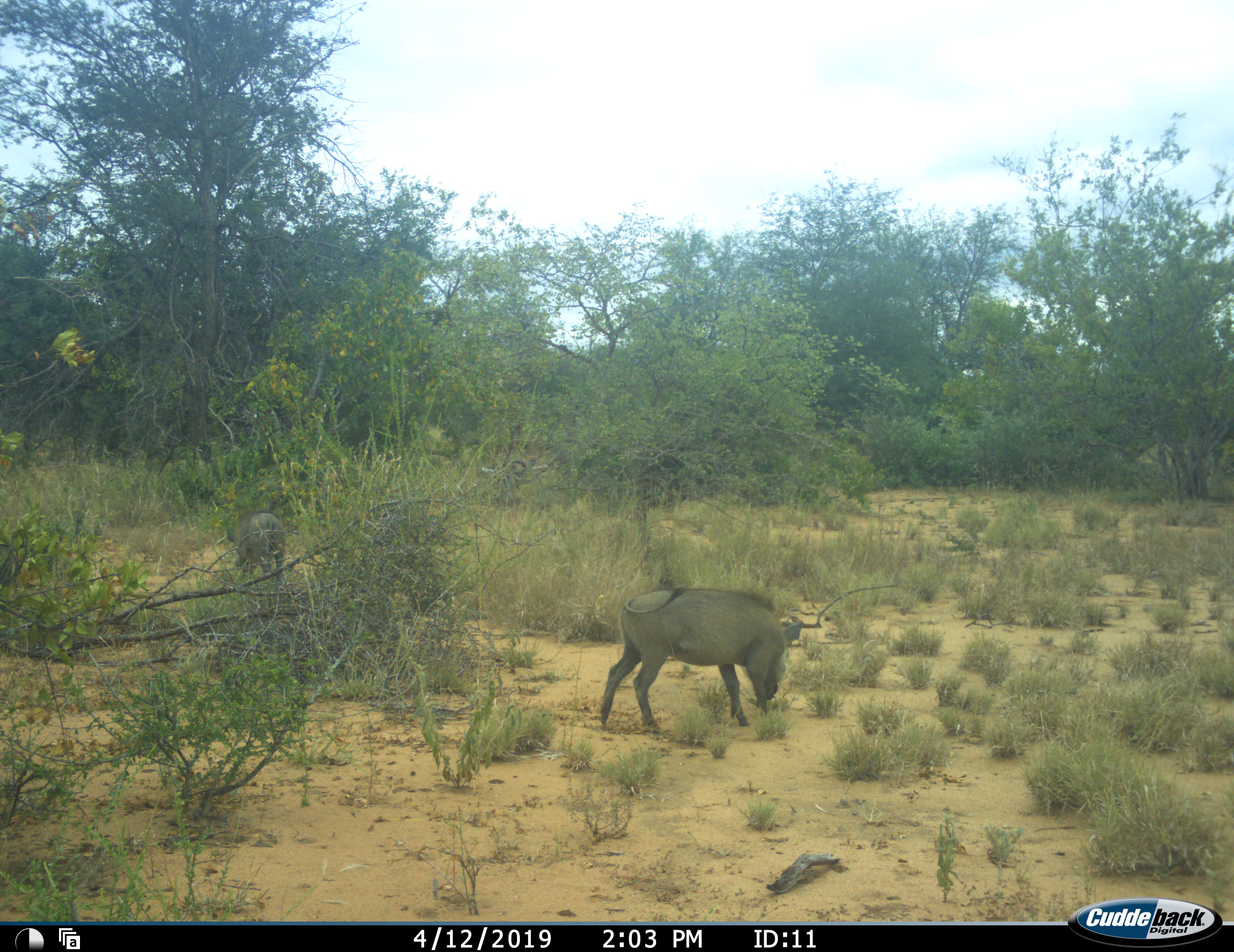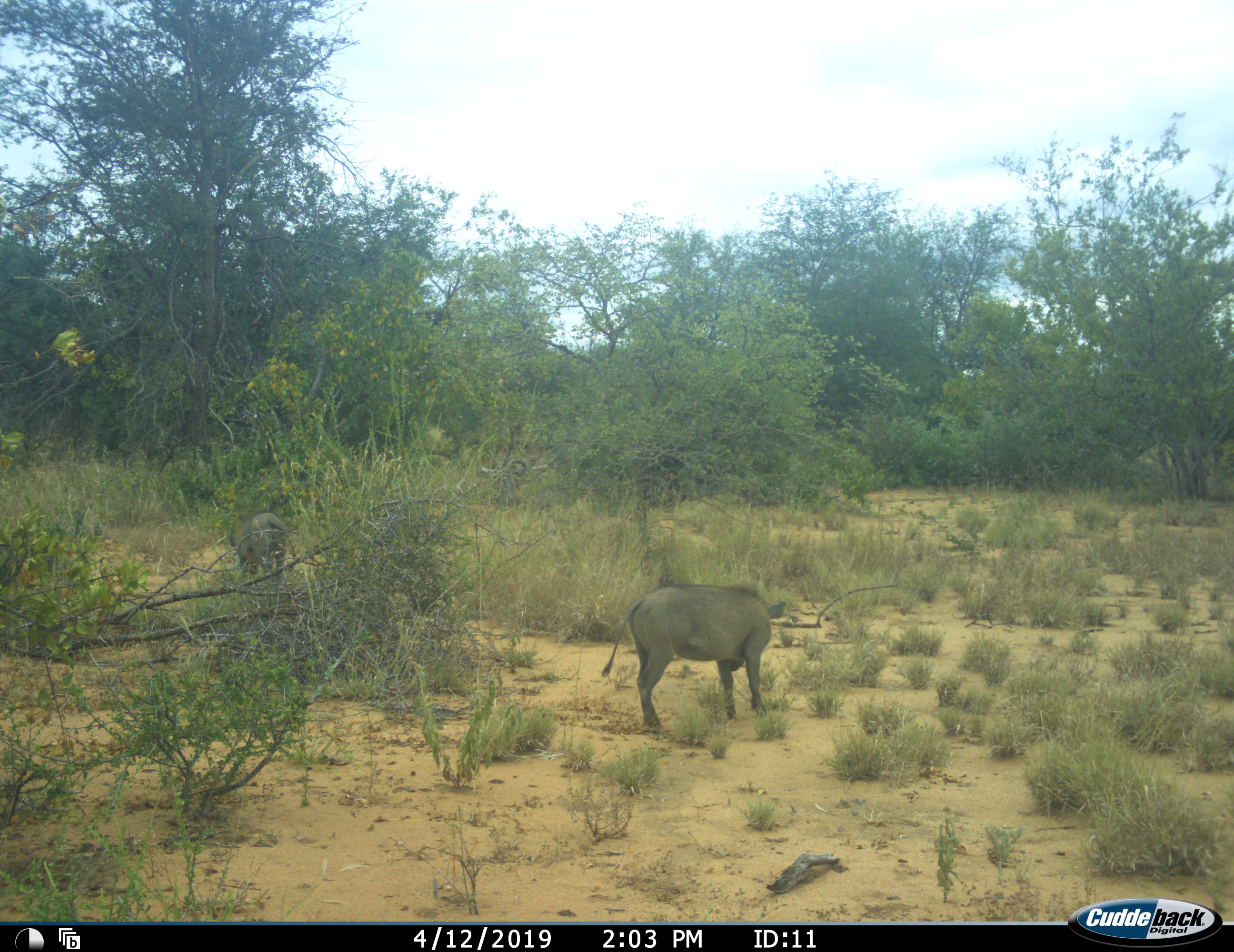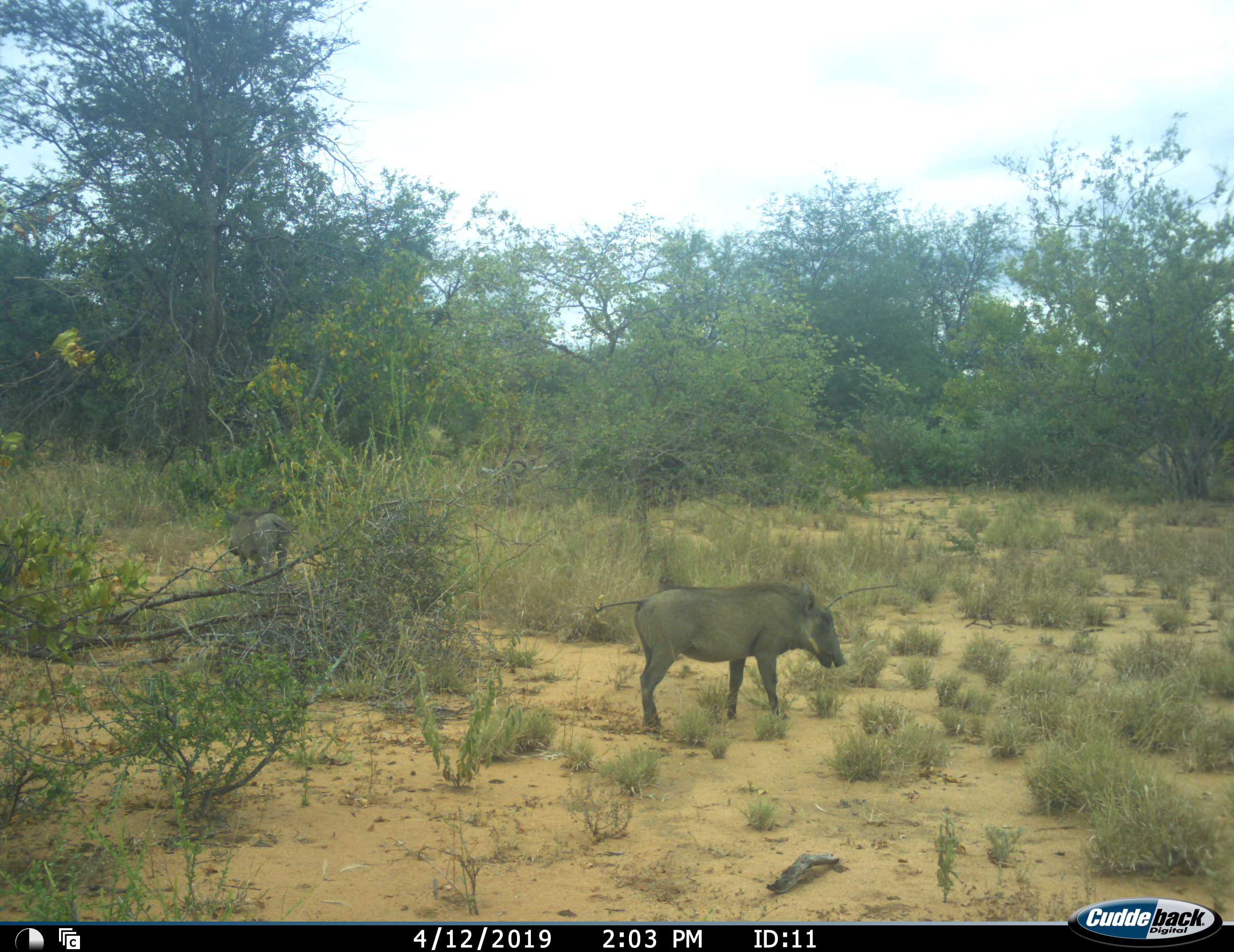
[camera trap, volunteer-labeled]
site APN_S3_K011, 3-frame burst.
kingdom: Animalia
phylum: Chordata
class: Mammalia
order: Artiodactyla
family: Suidae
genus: Phacochoerus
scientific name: Phacochoerus africanus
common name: warthog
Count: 2.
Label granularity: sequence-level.